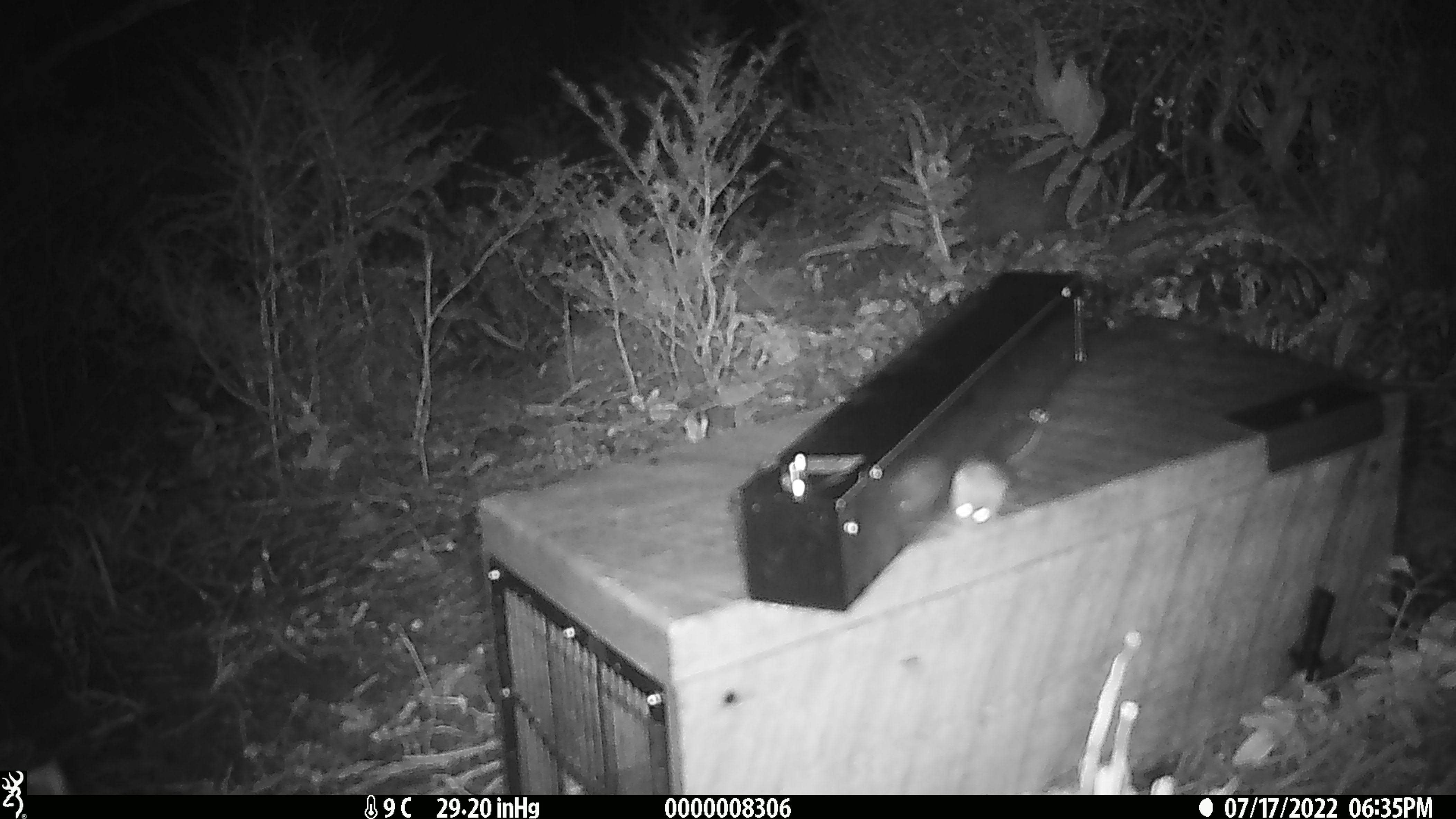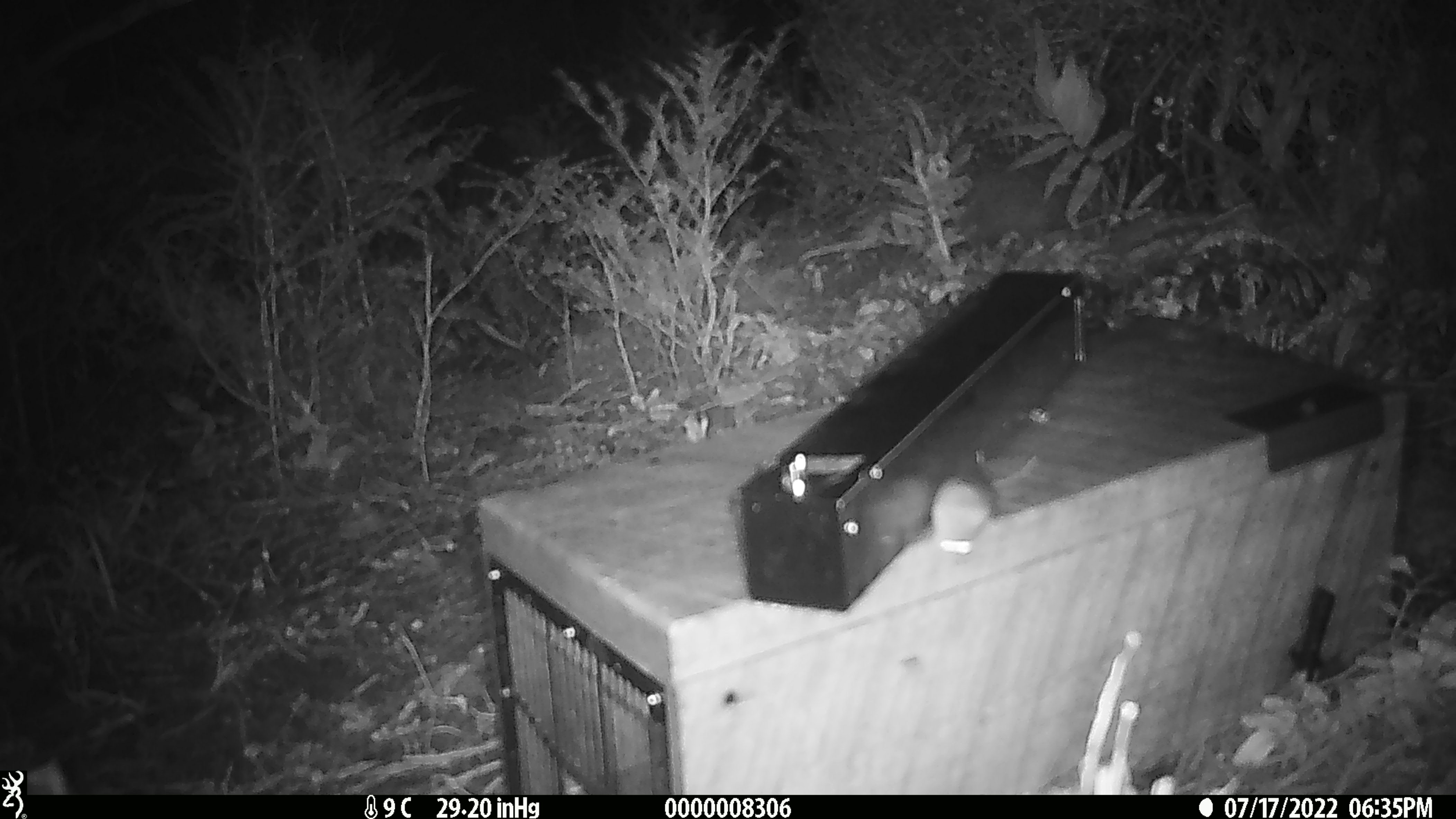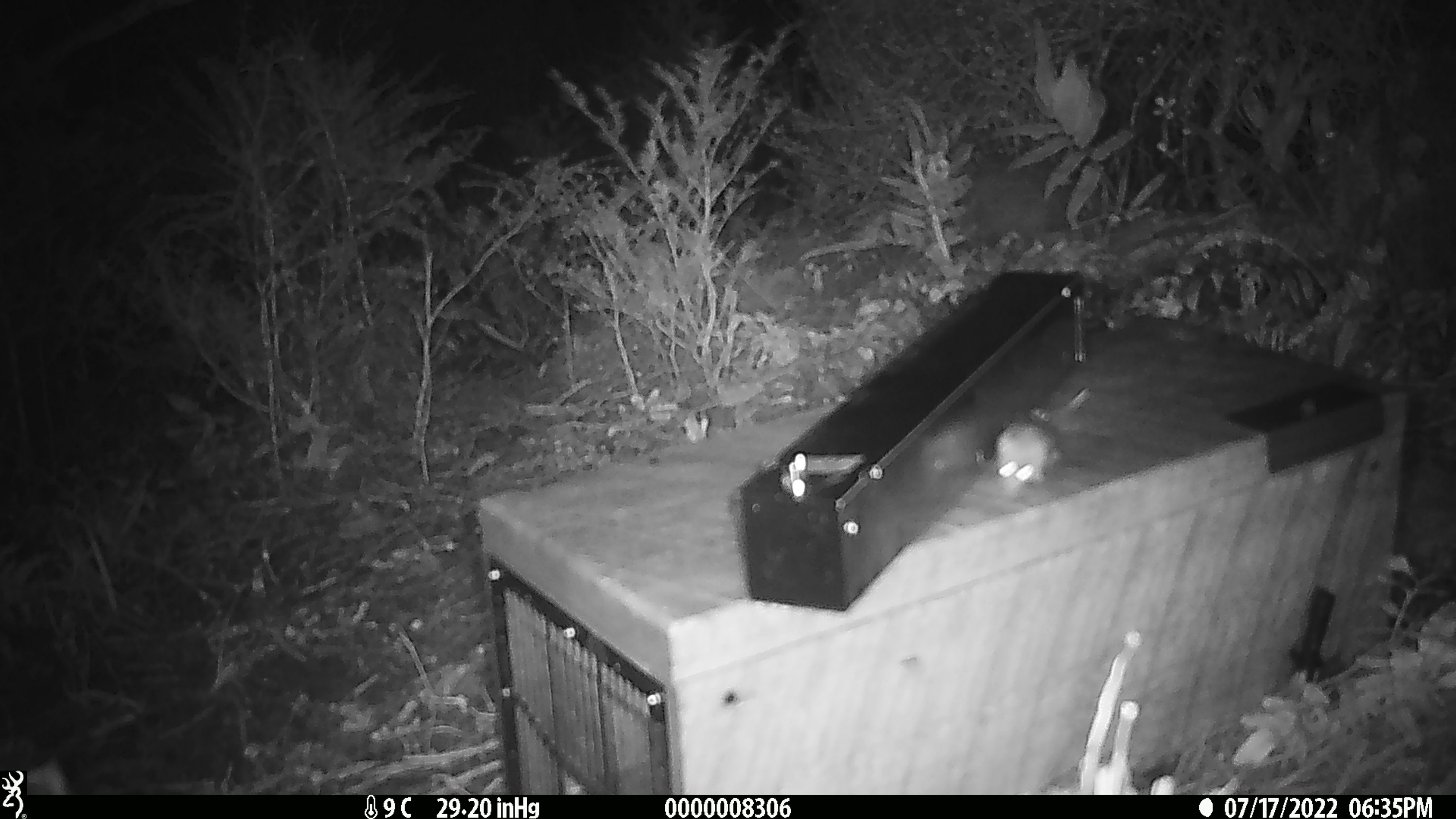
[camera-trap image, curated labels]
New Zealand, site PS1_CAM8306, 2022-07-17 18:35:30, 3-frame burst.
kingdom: Animalia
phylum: Chordata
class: Mammalia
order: Rodentia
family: Muridae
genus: Mus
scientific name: Mus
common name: mouse